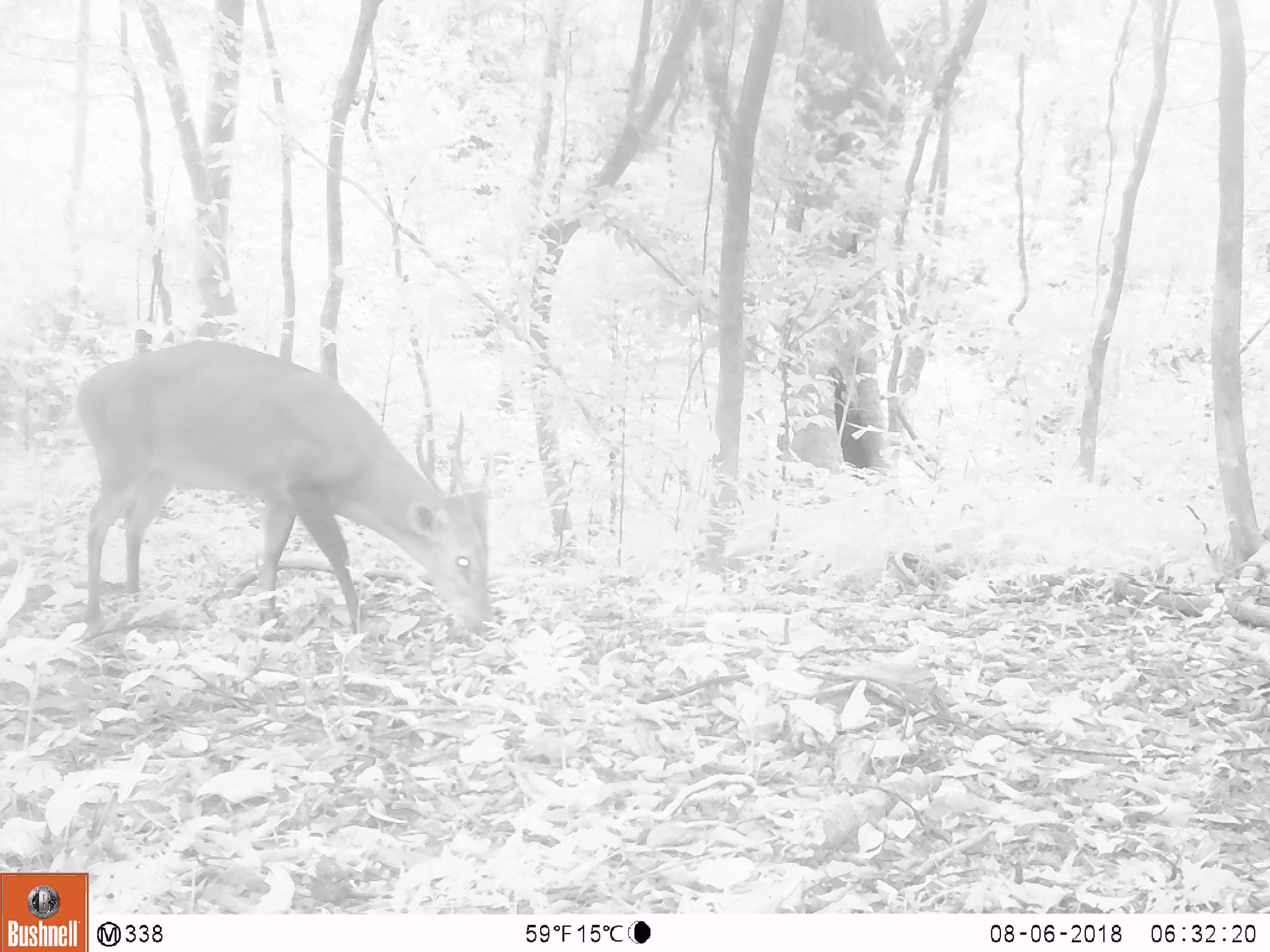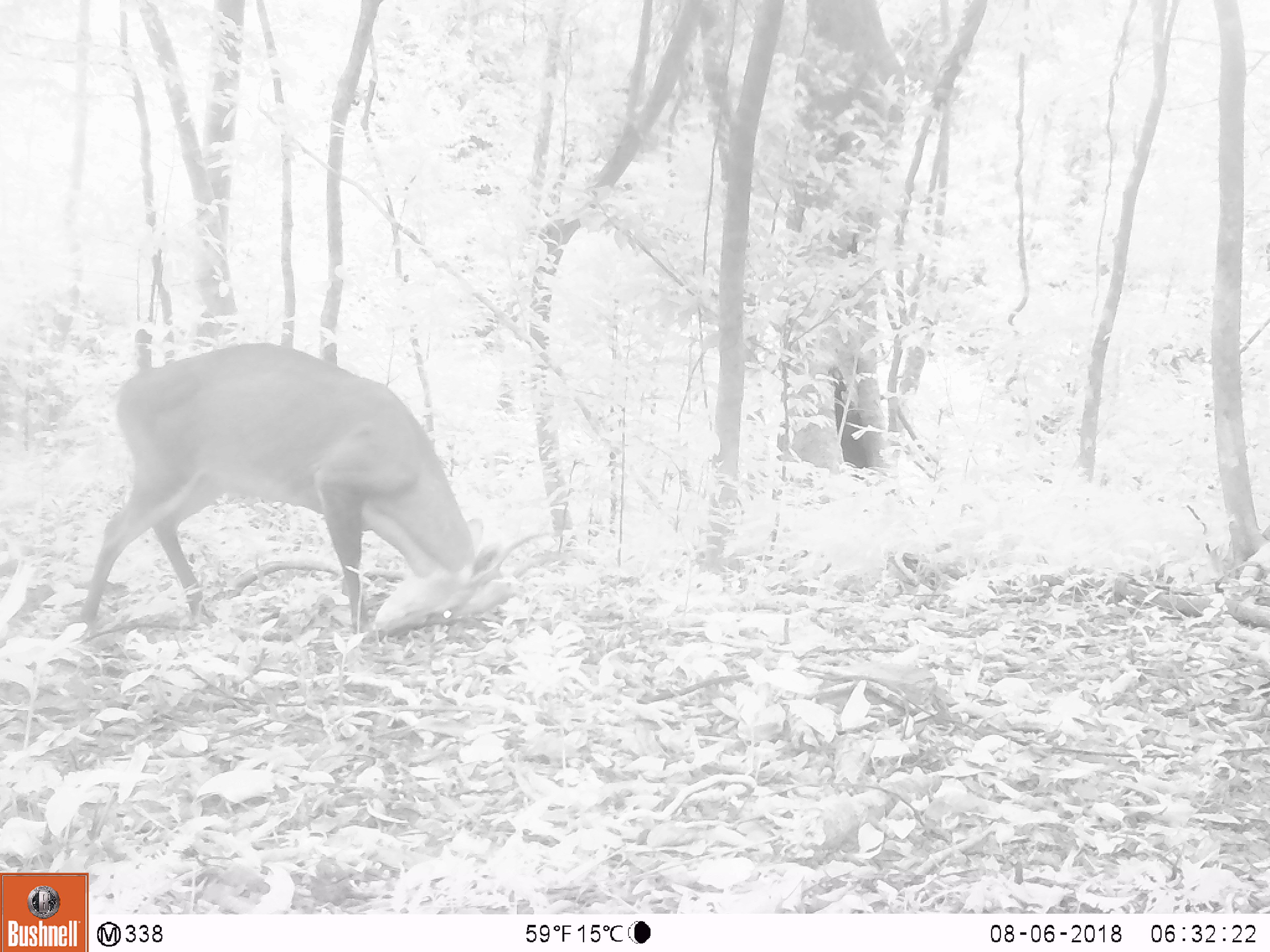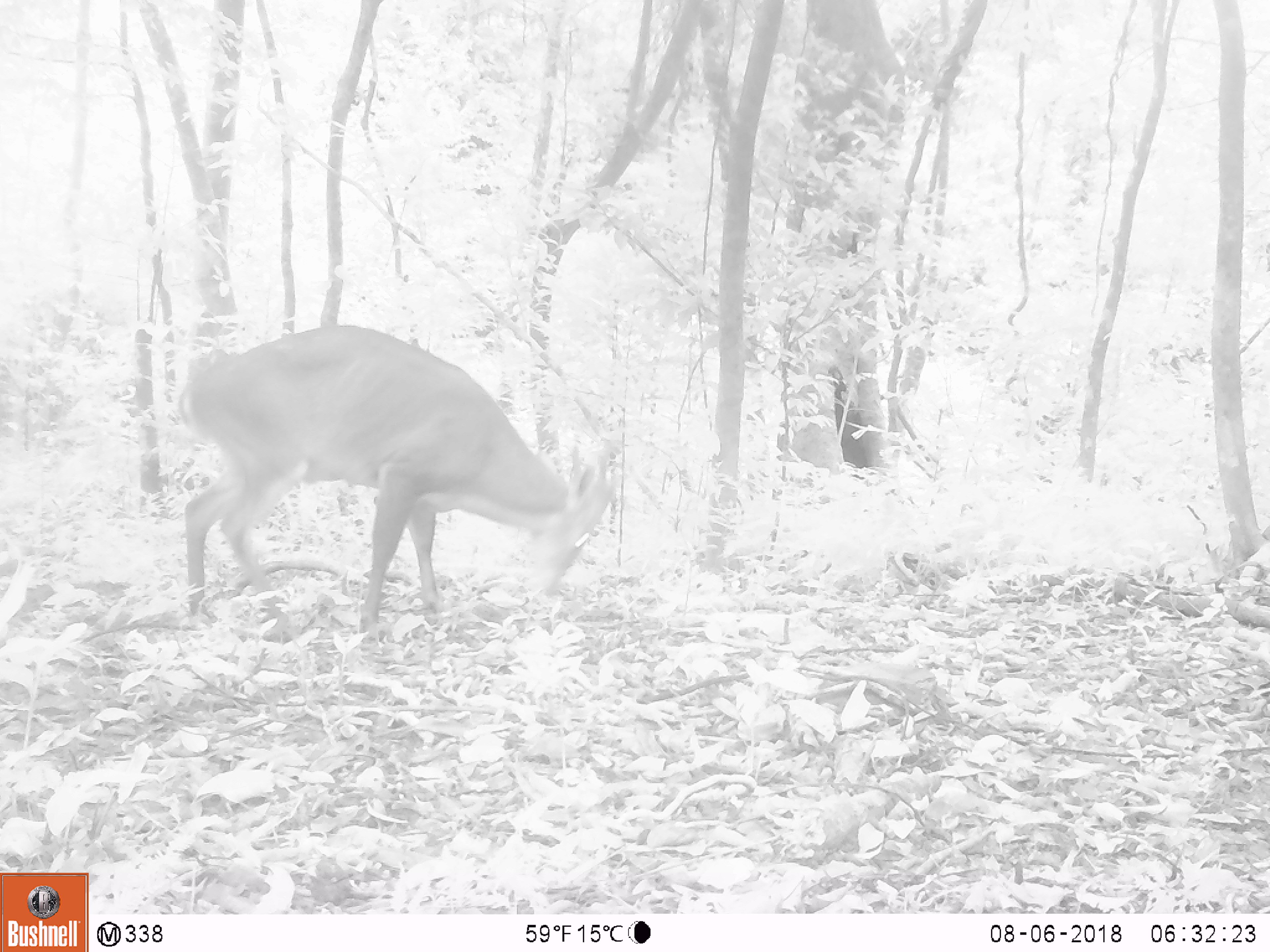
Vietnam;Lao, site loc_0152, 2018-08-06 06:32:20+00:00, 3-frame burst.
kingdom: Animalia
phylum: Chordata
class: Mammalia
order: Artiodactyla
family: Cervidae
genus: Muntiacus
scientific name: Muntiacus vuquangensis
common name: large-antlered muntjac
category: large antlered muntjac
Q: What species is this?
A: Large antlered muntjac (large-antlered muntjac) (Muntiacus vuquangensis).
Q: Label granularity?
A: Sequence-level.